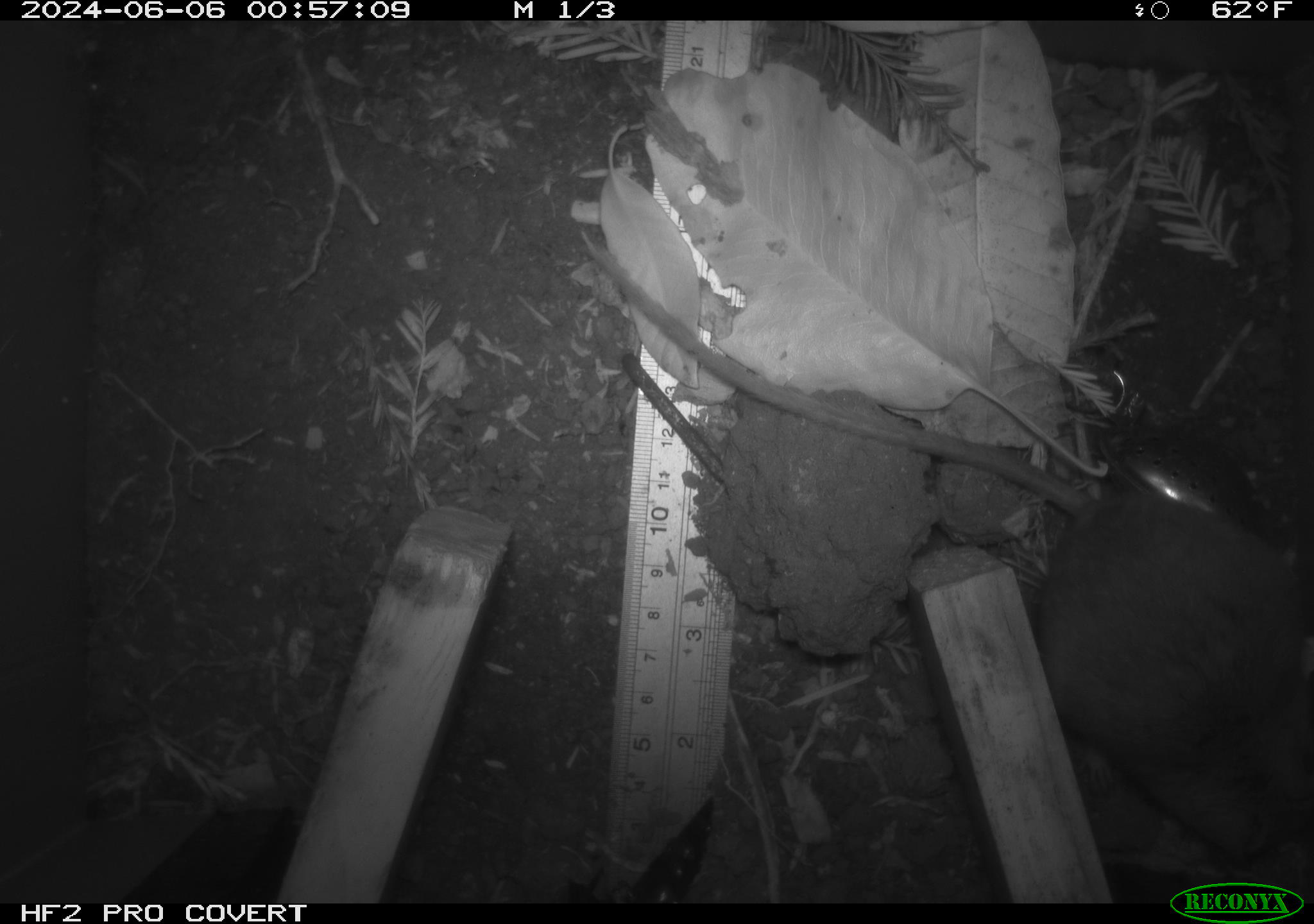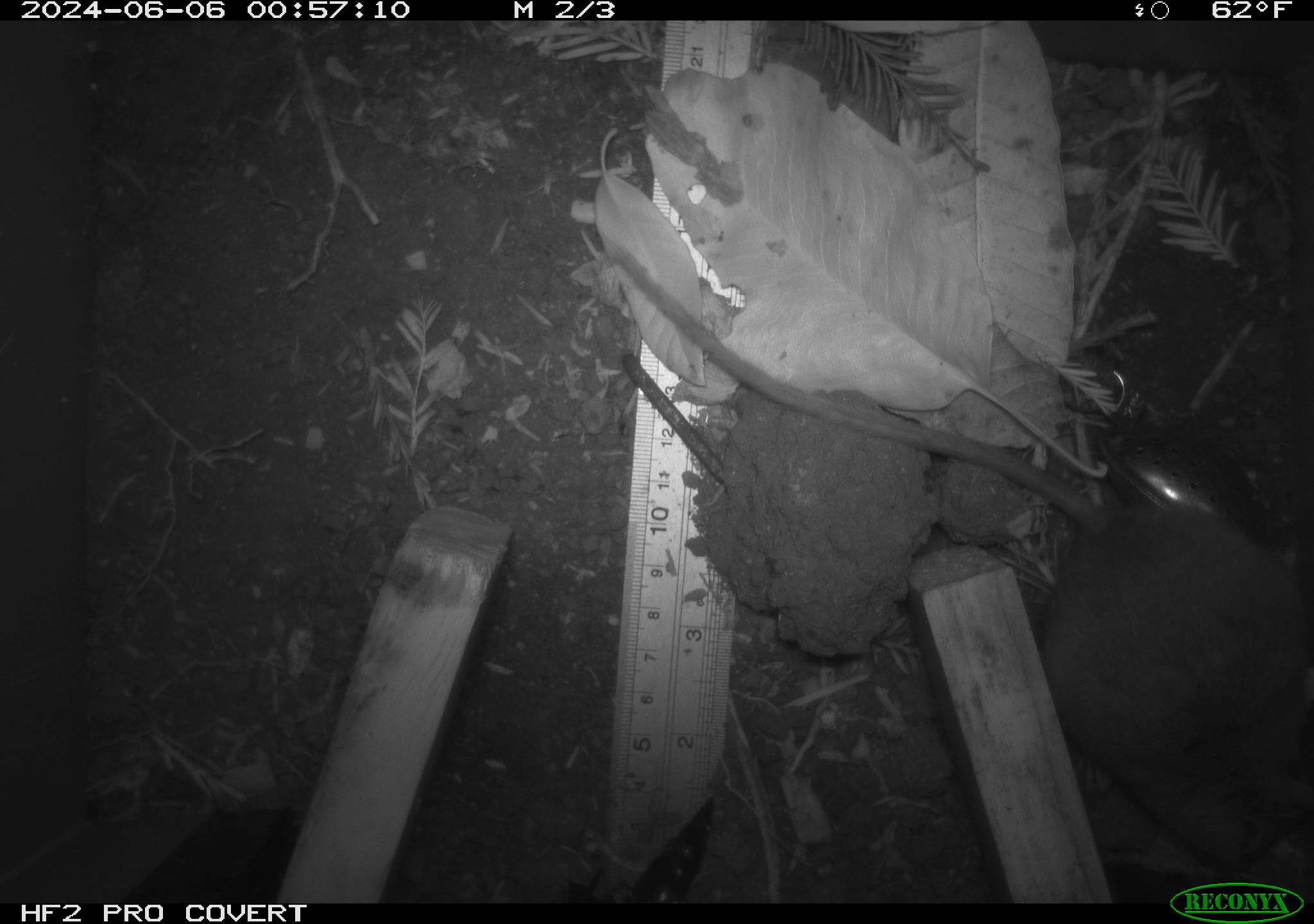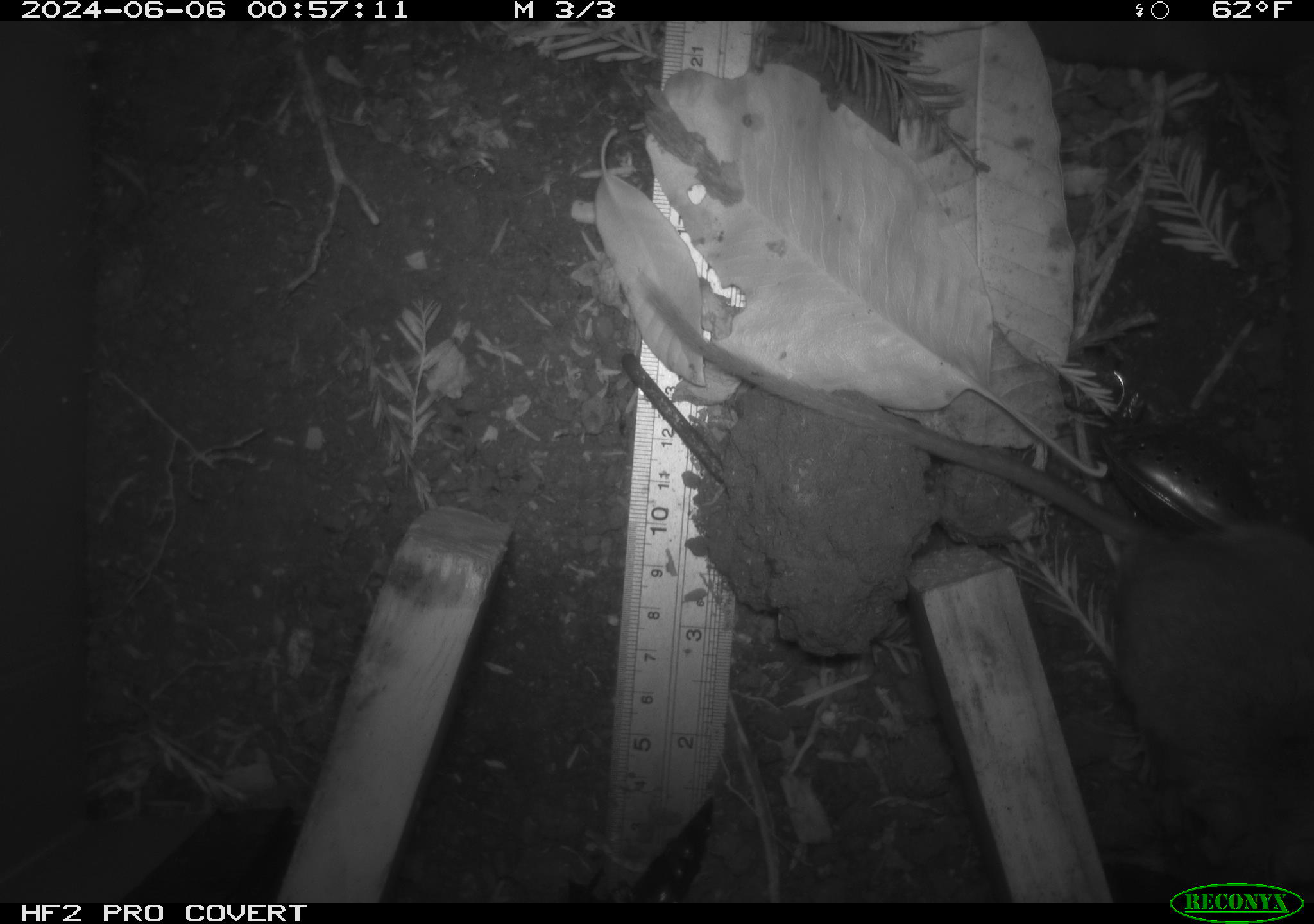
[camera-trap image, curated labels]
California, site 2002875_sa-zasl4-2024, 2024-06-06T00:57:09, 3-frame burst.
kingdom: Animalia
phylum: Chordata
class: Mammalia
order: Rodentia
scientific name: Rodentia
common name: rodent